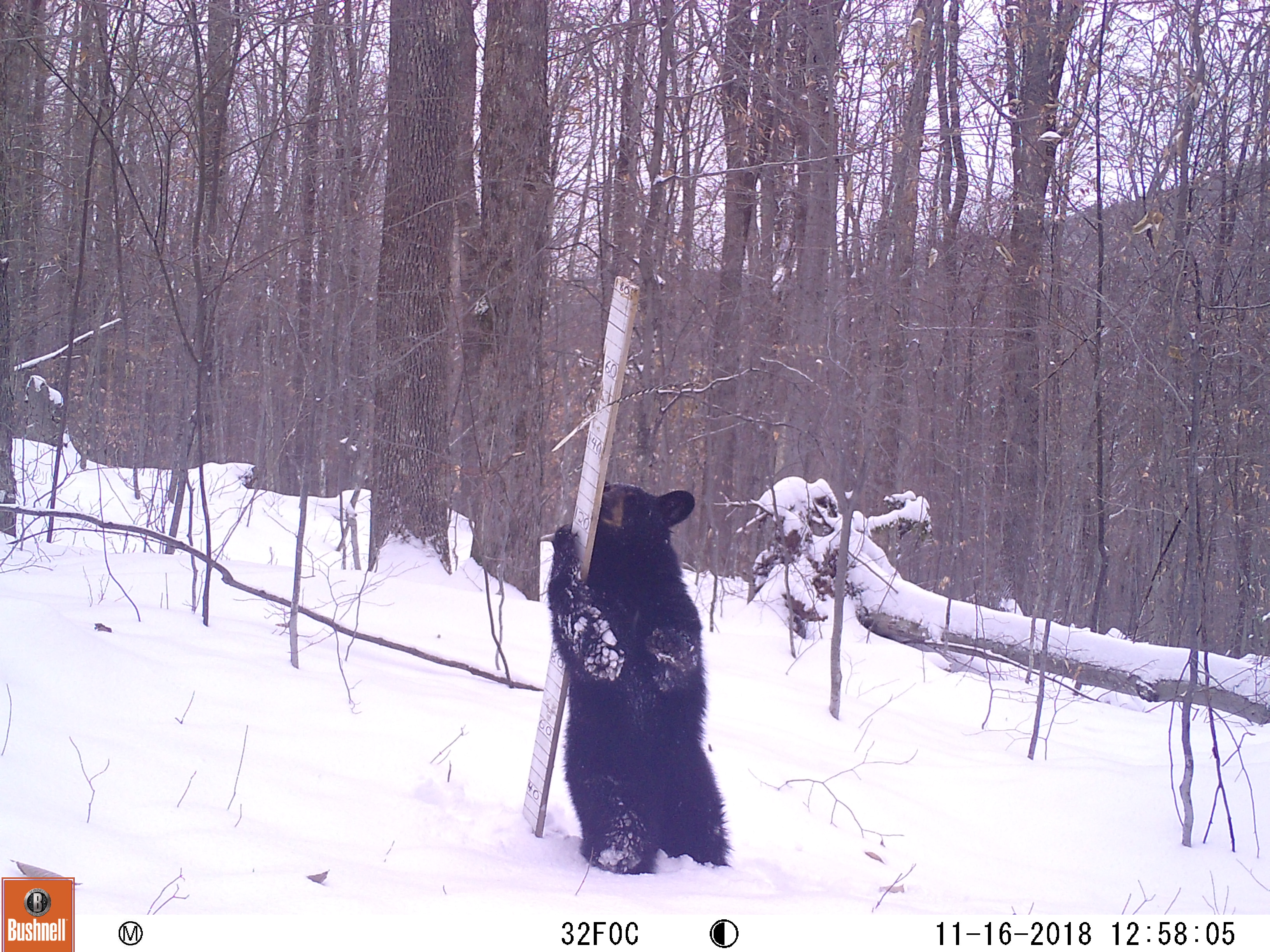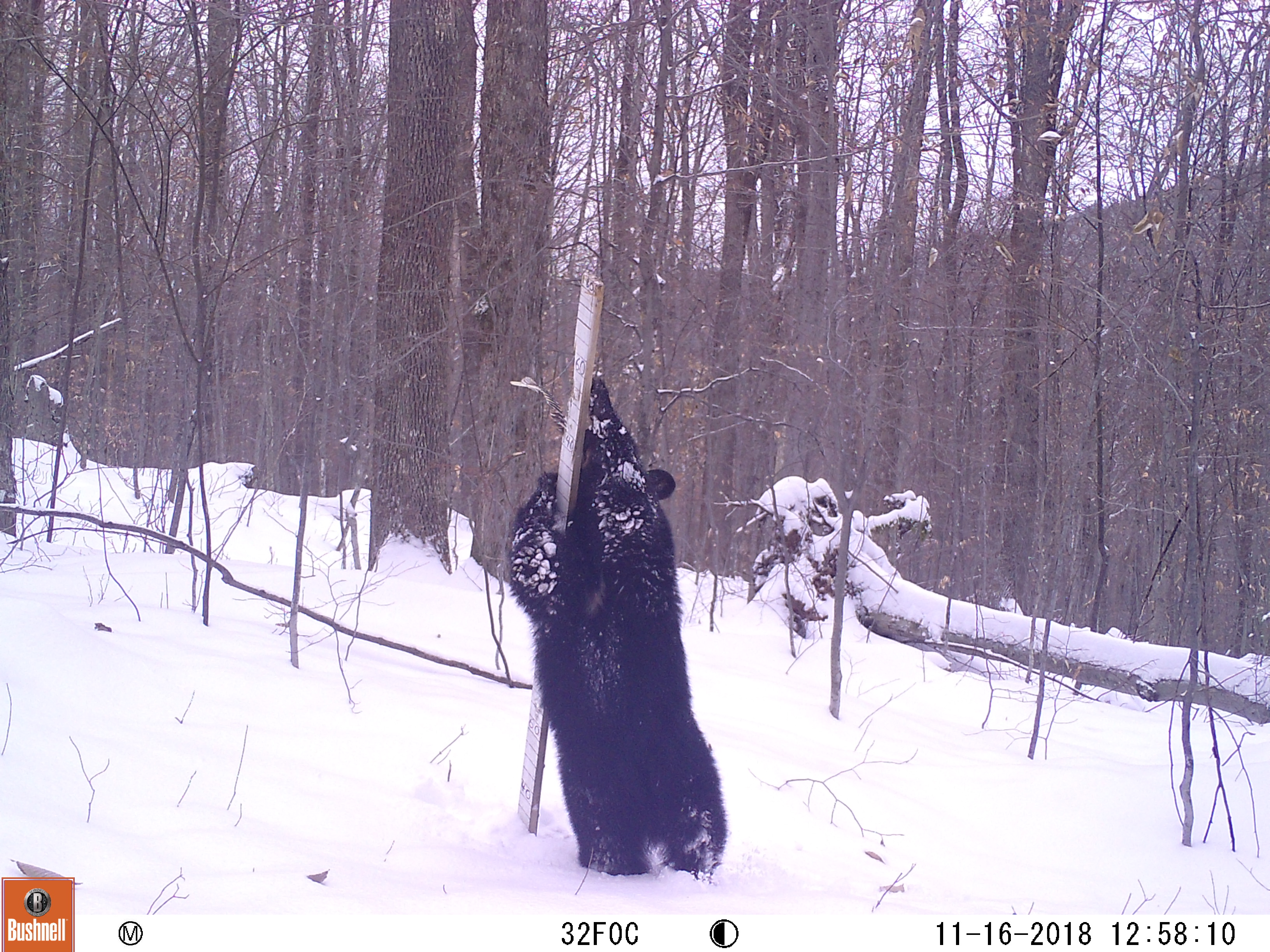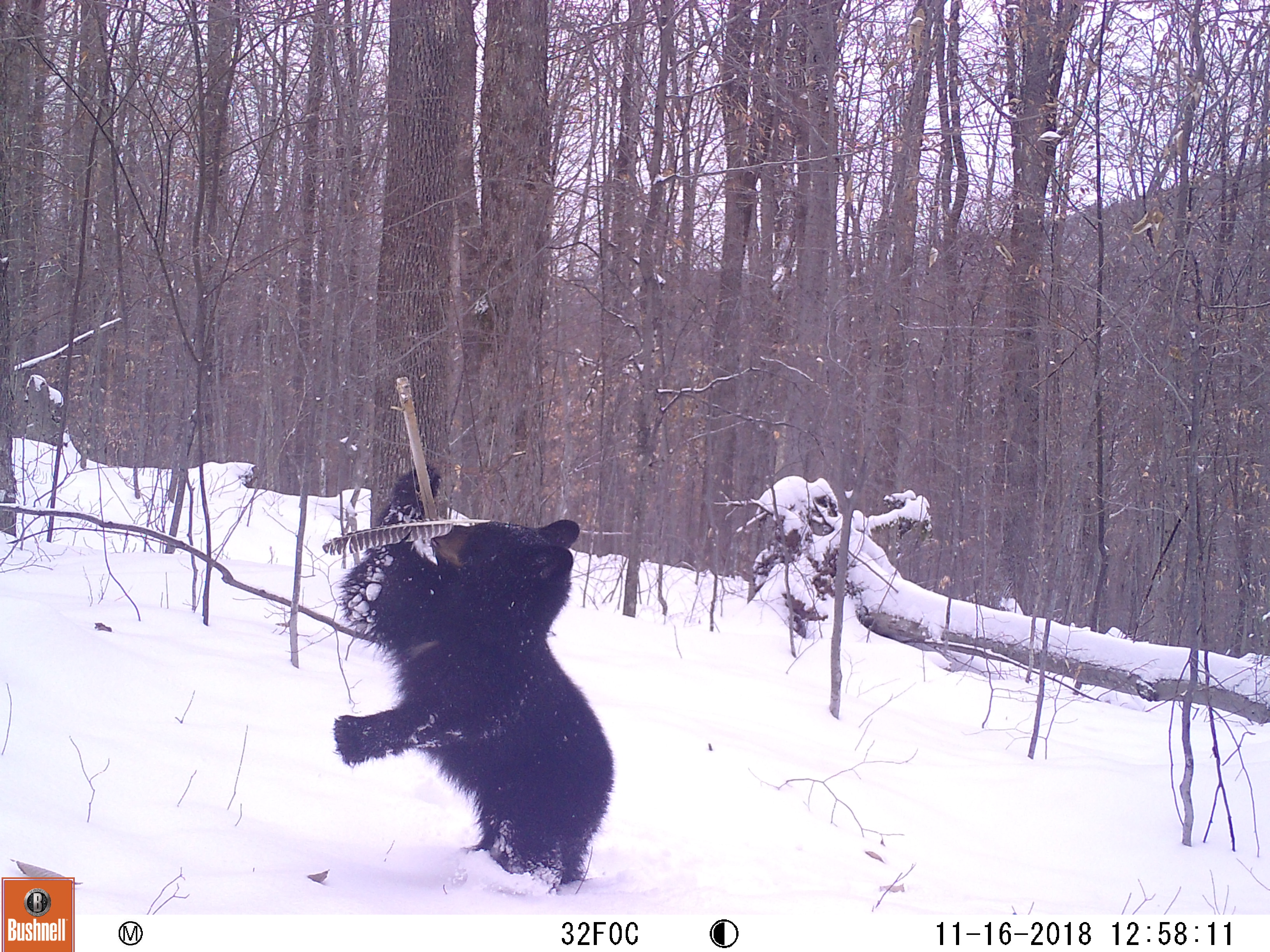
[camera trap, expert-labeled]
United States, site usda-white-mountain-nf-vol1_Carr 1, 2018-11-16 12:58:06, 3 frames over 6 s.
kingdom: Animalia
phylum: Chordata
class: Mammalia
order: Carnivora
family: Ursidae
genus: Ursus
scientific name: Ursus americanus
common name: black bear